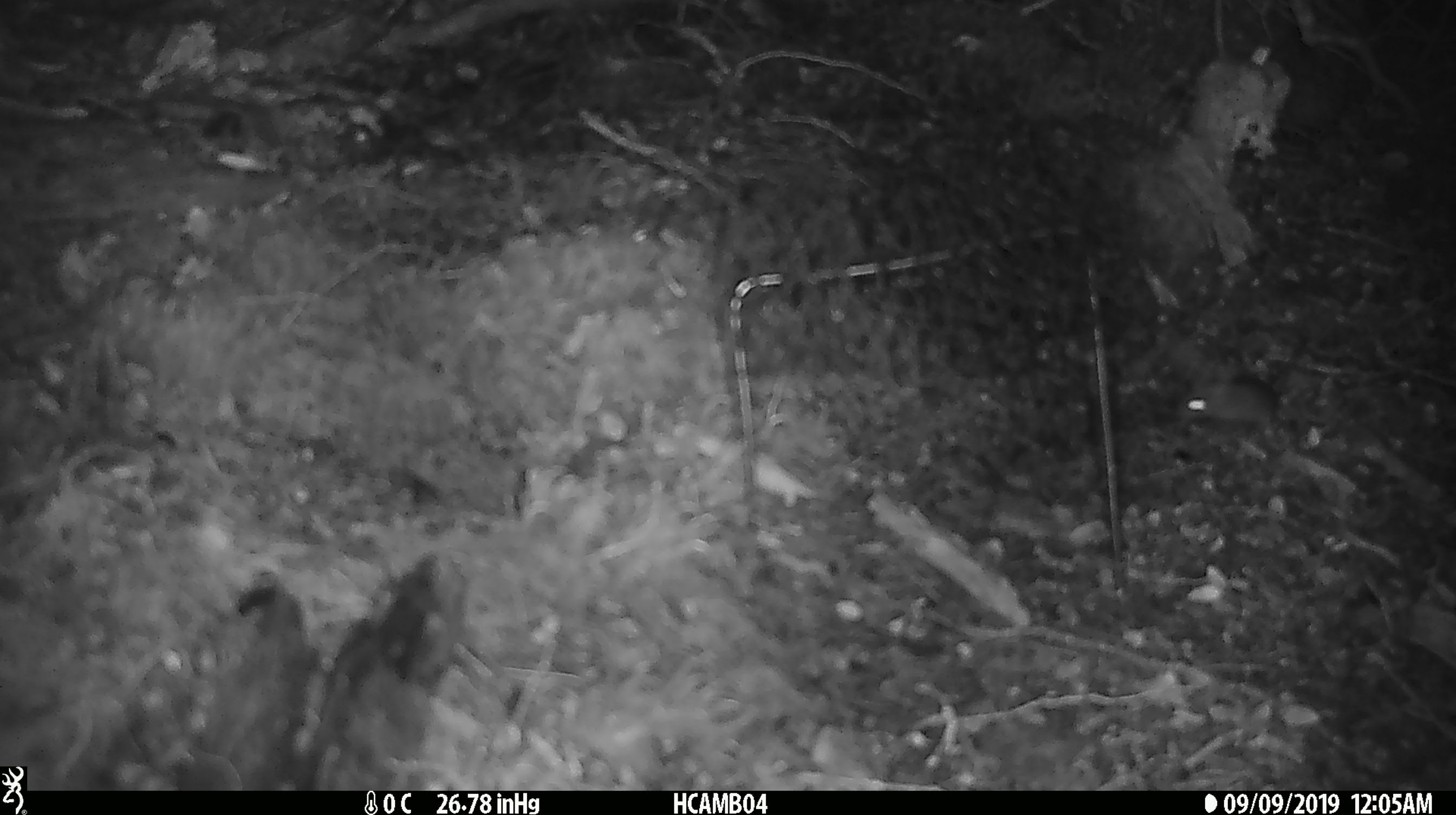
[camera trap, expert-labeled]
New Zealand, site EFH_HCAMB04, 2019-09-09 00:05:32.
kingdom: Animalia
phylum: Chordata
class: Mammalia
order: Rodentia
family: Muridae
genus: Mus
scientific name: Mus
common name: mouse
Mouse (Mus).